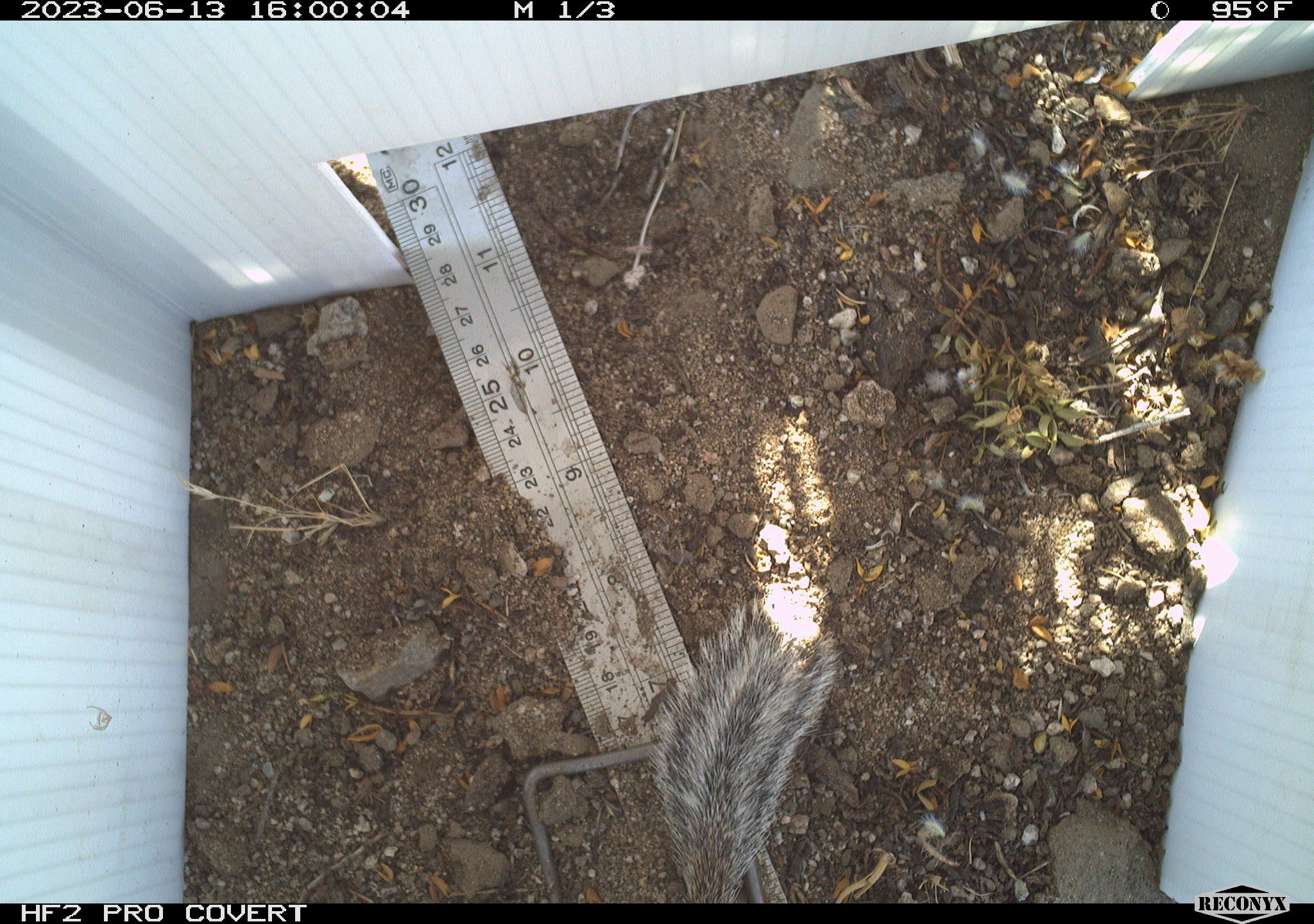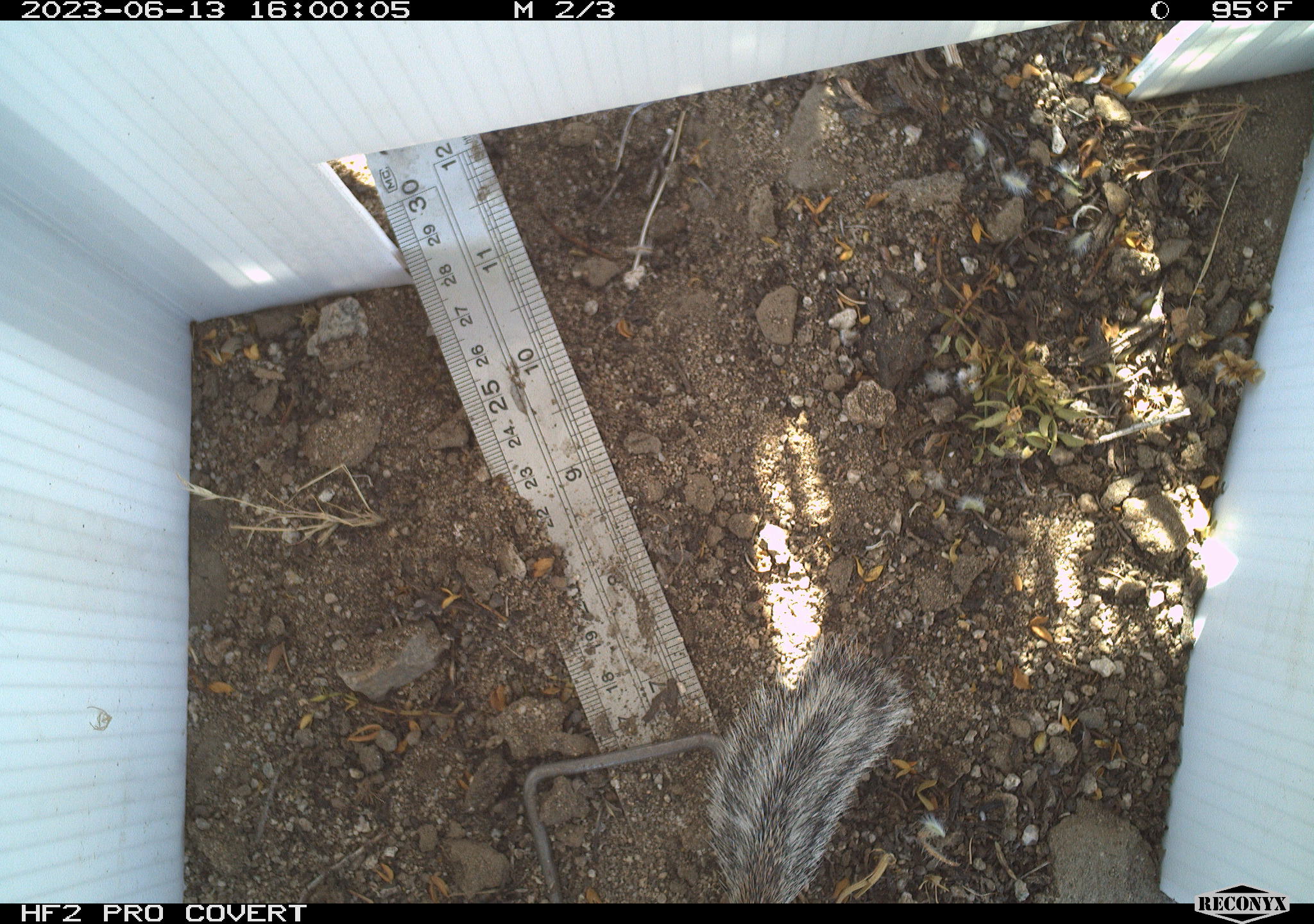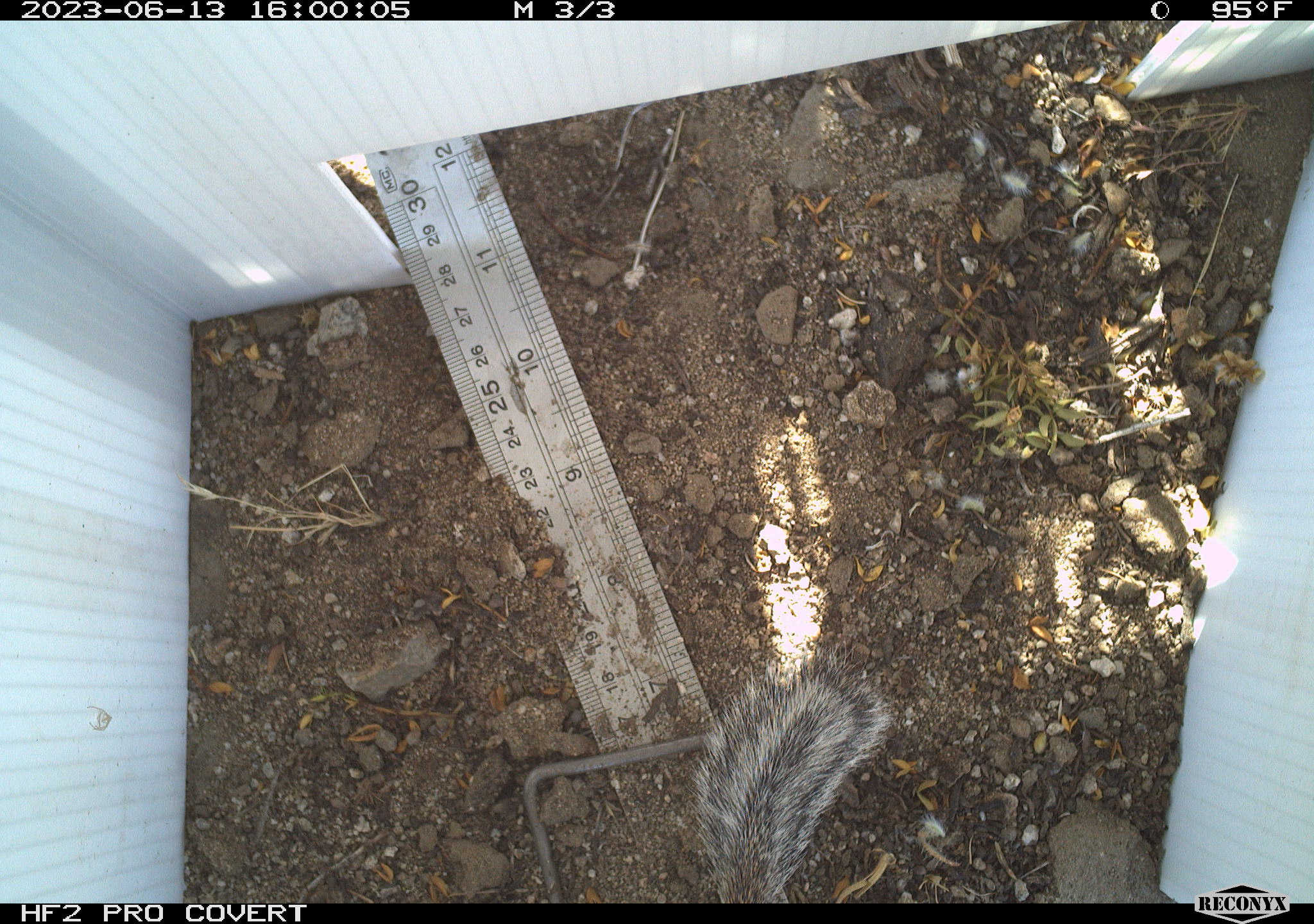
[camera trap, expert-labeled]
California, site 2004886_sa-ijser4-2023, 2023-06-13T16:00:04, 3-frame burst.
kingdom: Animalia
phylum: Chordata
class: Mammalia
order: Rodentia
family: Sciuridae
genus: Ammospermophilus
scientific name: Ammospermophilus leucurus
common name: white-tailed antelope squirrel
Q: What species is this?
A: White-tailed antelope squirrel (Ammospermophilus leucurus).